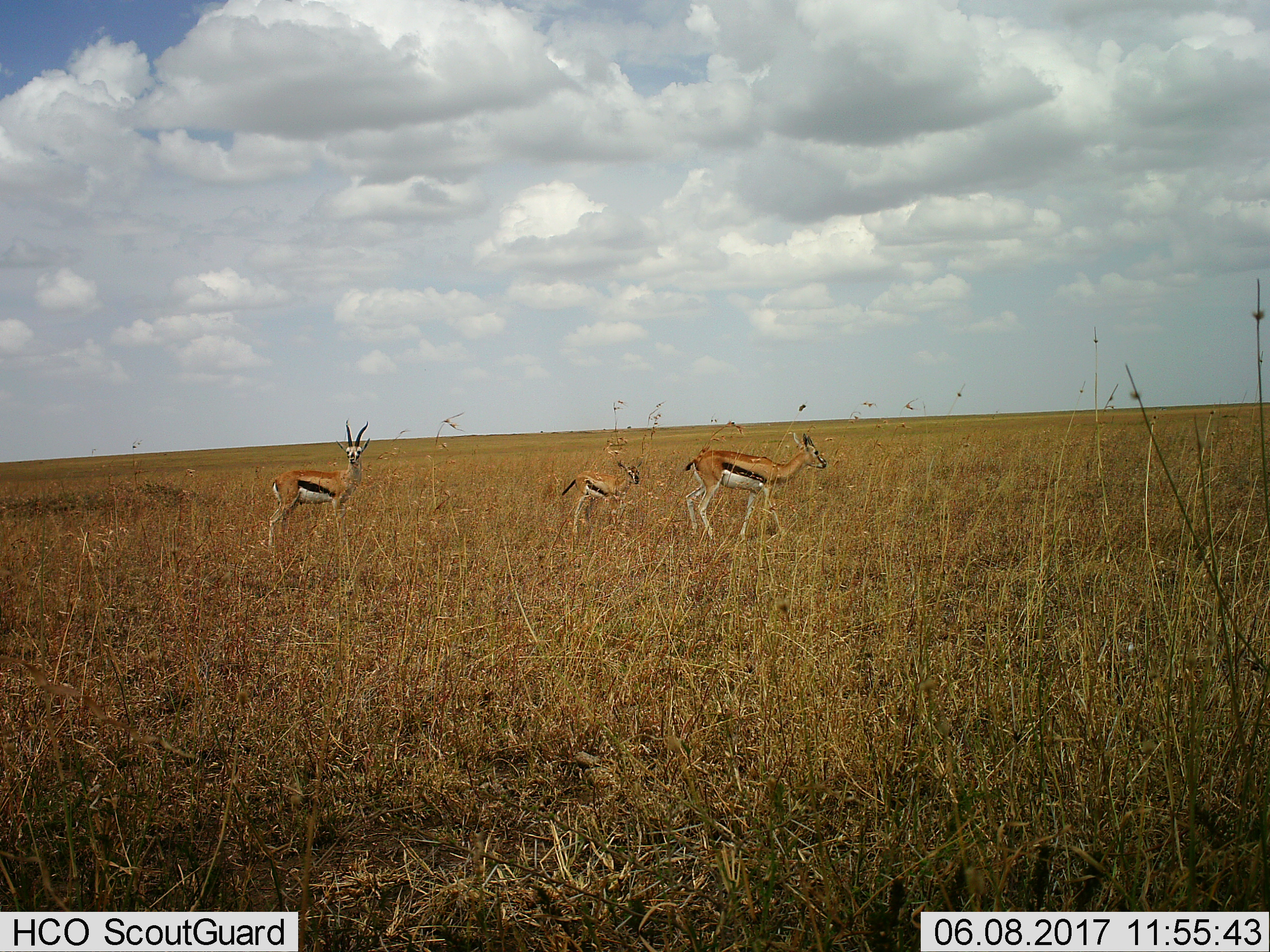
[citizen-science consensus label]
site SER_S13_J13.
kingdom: Animalia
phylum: Chordata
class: Mammalia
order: Artiodactyla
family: Bovidae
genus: Eudorcas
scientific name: Eudorcas thomsonii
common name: thomson's gazelle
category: gazellethomsons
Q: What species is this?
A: Gazellethomsons (thomson's gazelle) (Eudorcas thomsonii).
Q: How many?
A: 3.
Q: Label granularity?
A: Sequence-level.